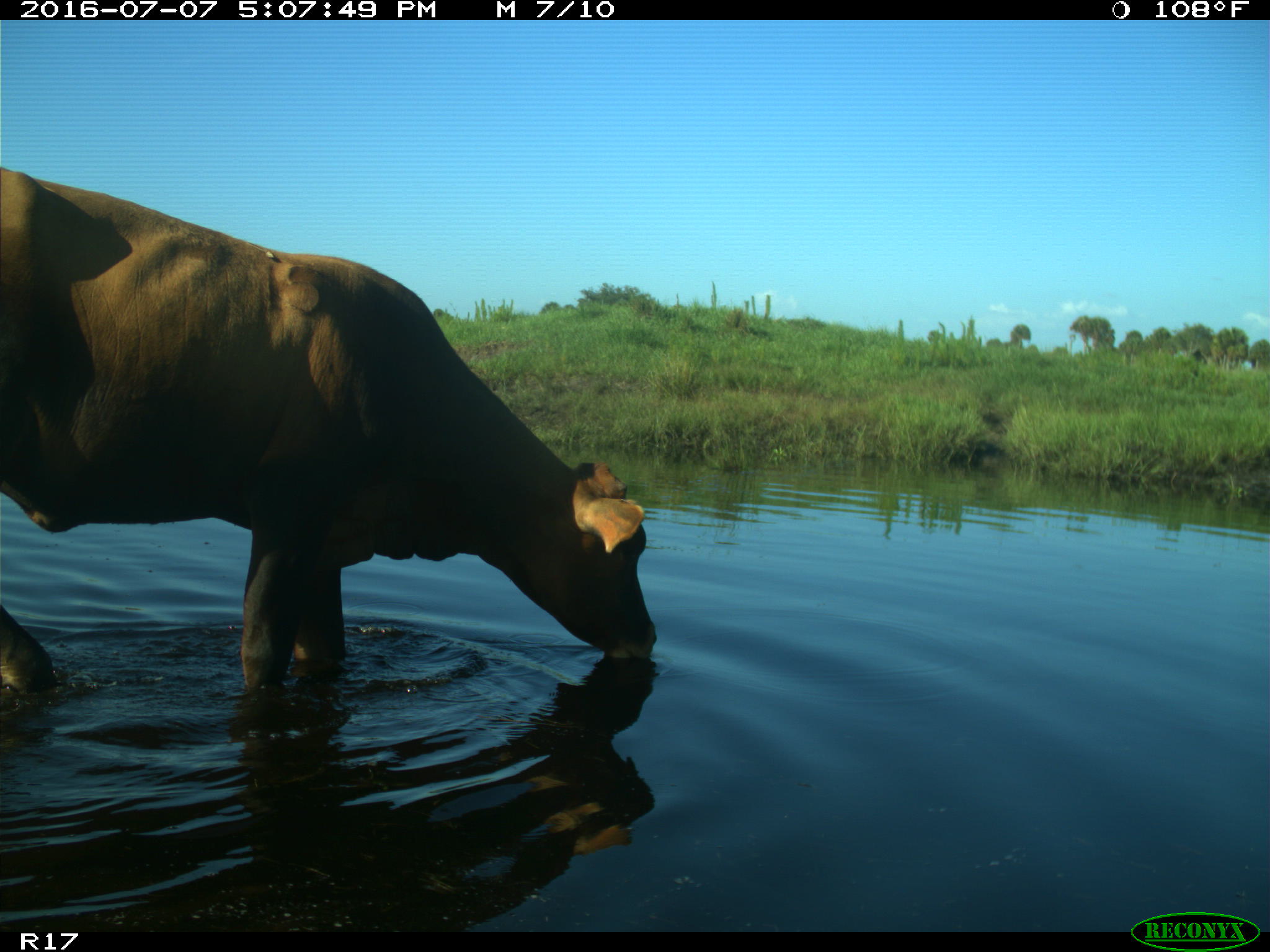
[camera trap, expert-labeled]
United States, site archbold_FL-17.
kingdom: Animalia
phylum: Chordata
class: Mammalia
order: Artiodactyla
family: Bovidae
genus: Bos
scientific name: Bos taurus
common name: domestic cow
Bos taurus (domestic cow).